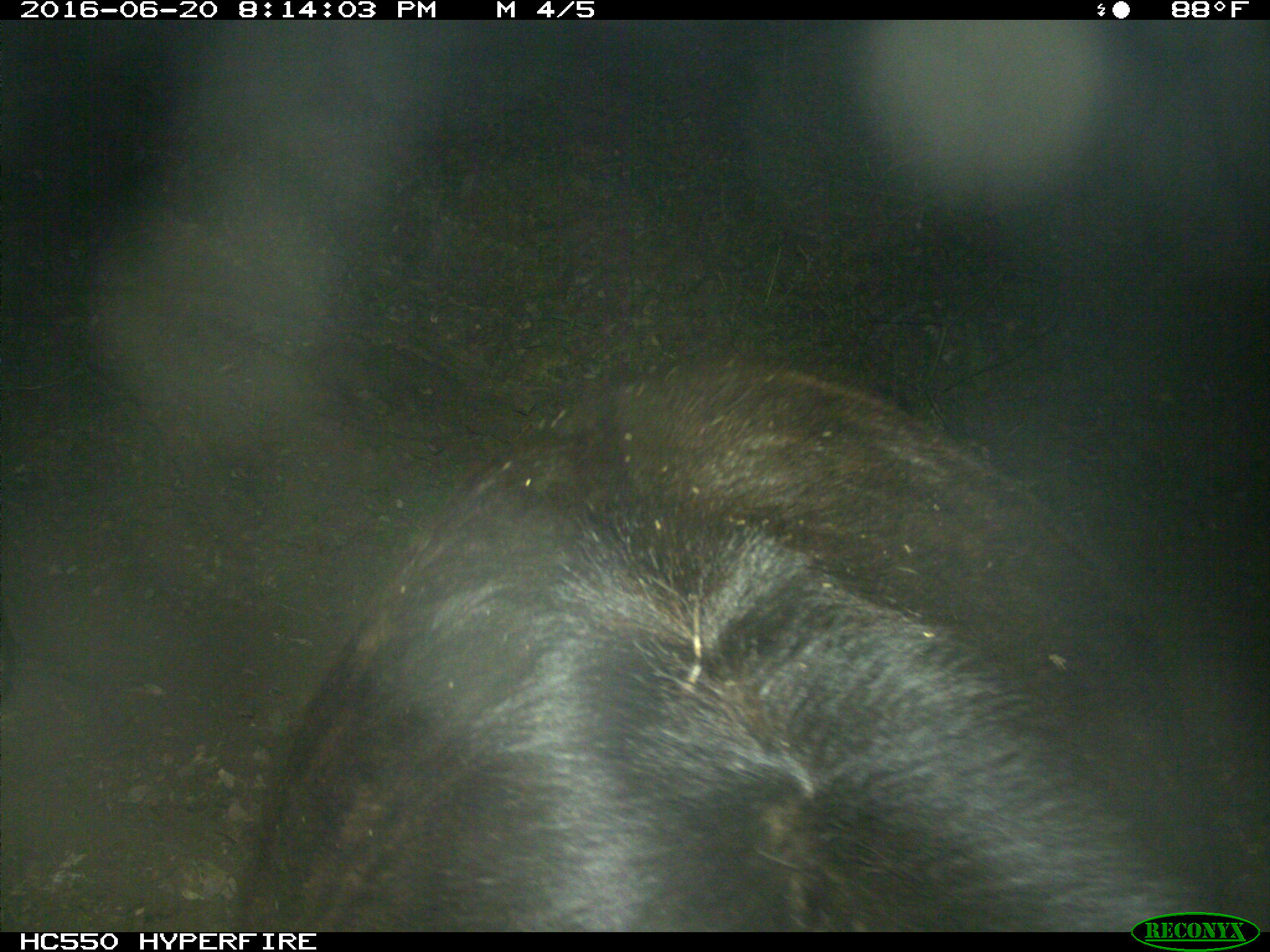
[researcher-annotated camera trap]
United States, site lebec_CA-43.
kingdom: Animalia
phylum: Chordata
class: Mammalia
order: Artiodactyla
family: Bovidae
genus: Bos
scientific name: Bos taurus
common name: domestic cow